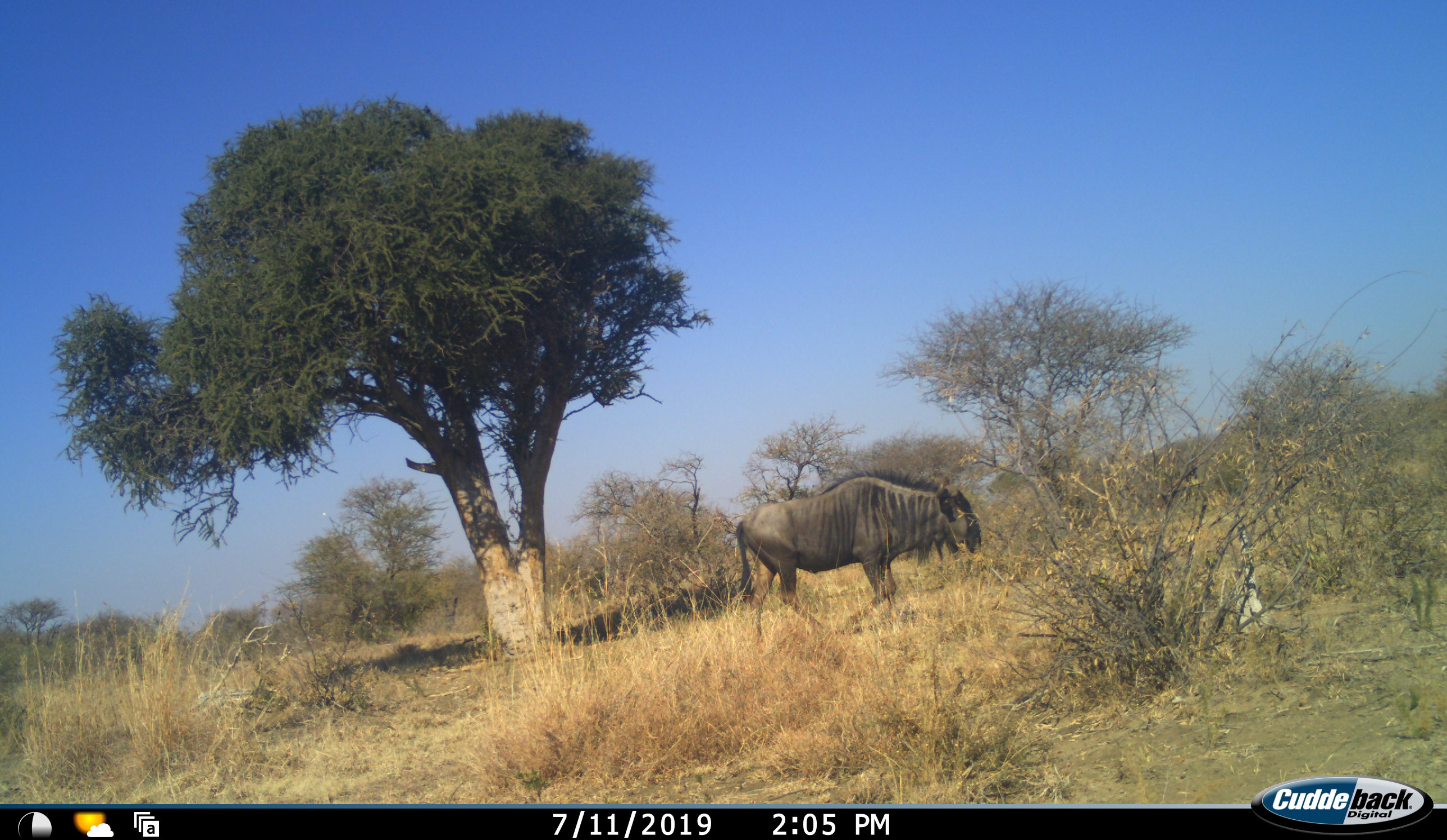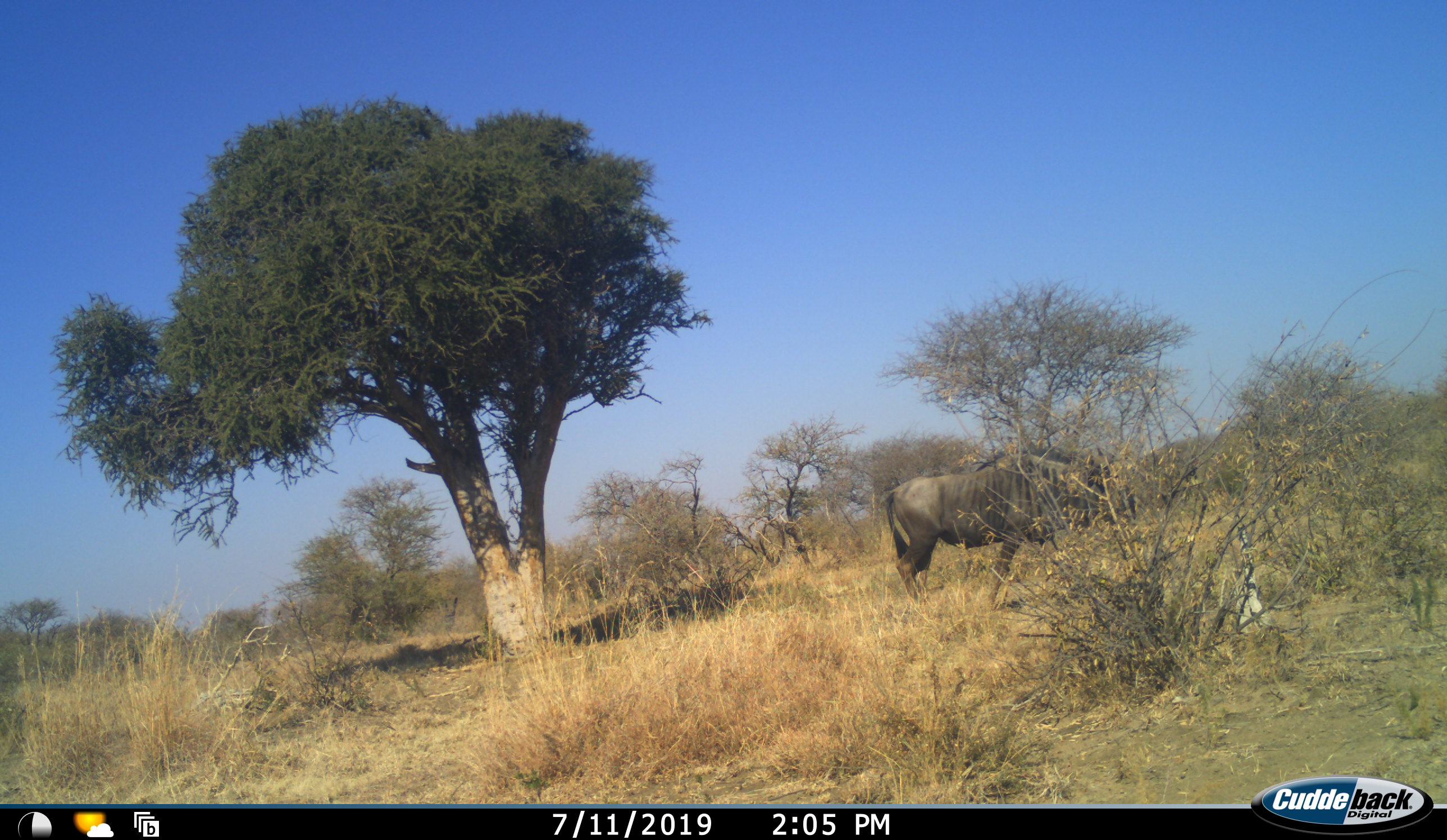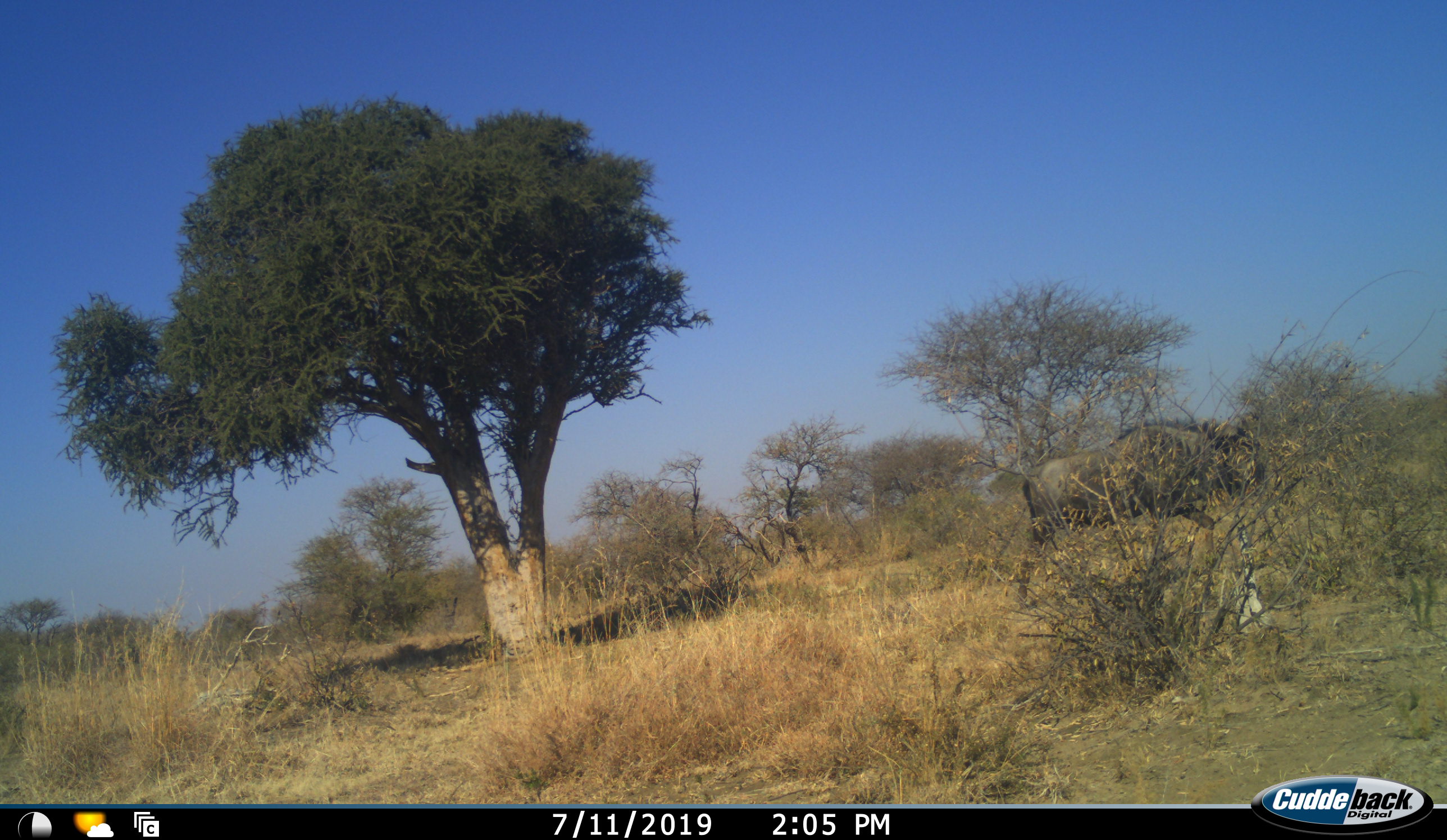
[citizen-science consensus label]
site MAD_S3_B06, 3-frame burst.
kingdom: Animalia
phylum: Chordata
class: Mammalia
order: Artiodactyla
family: Bovidae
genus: Connochaetes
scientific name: Connochaetes taurinus taurinus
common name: blue wildebeest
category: wildebeestblue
Wildebeestblue (blue wildebeest) (Connochaetes taurinus taurinus), count 1. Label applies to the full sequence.